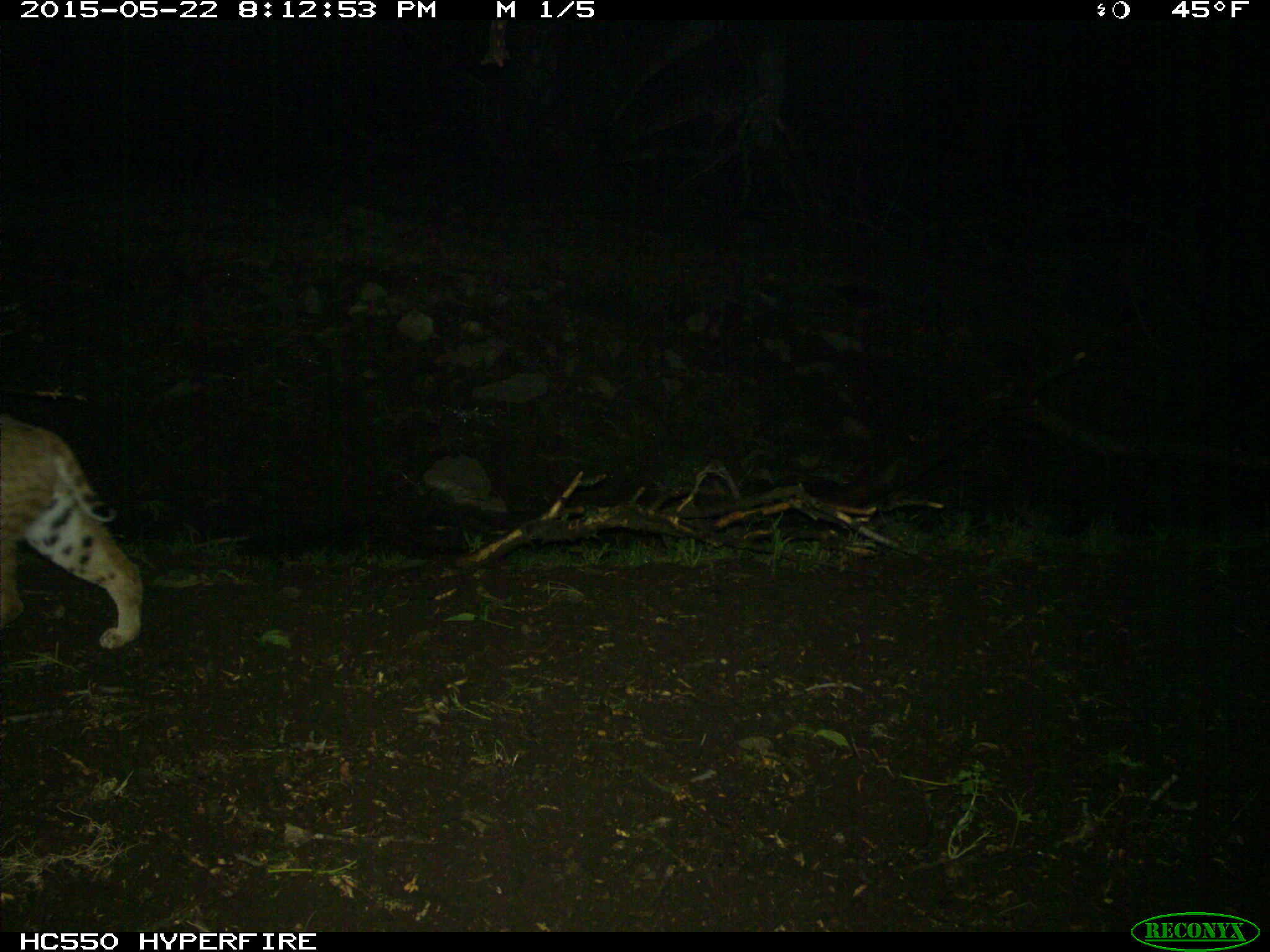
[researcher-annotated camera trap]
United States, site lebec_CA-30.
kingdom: Animalia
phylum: Chordata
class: Mammalia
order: Carnivora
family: Felidae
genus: Lynx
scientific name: Lynx rufus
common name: bobcat